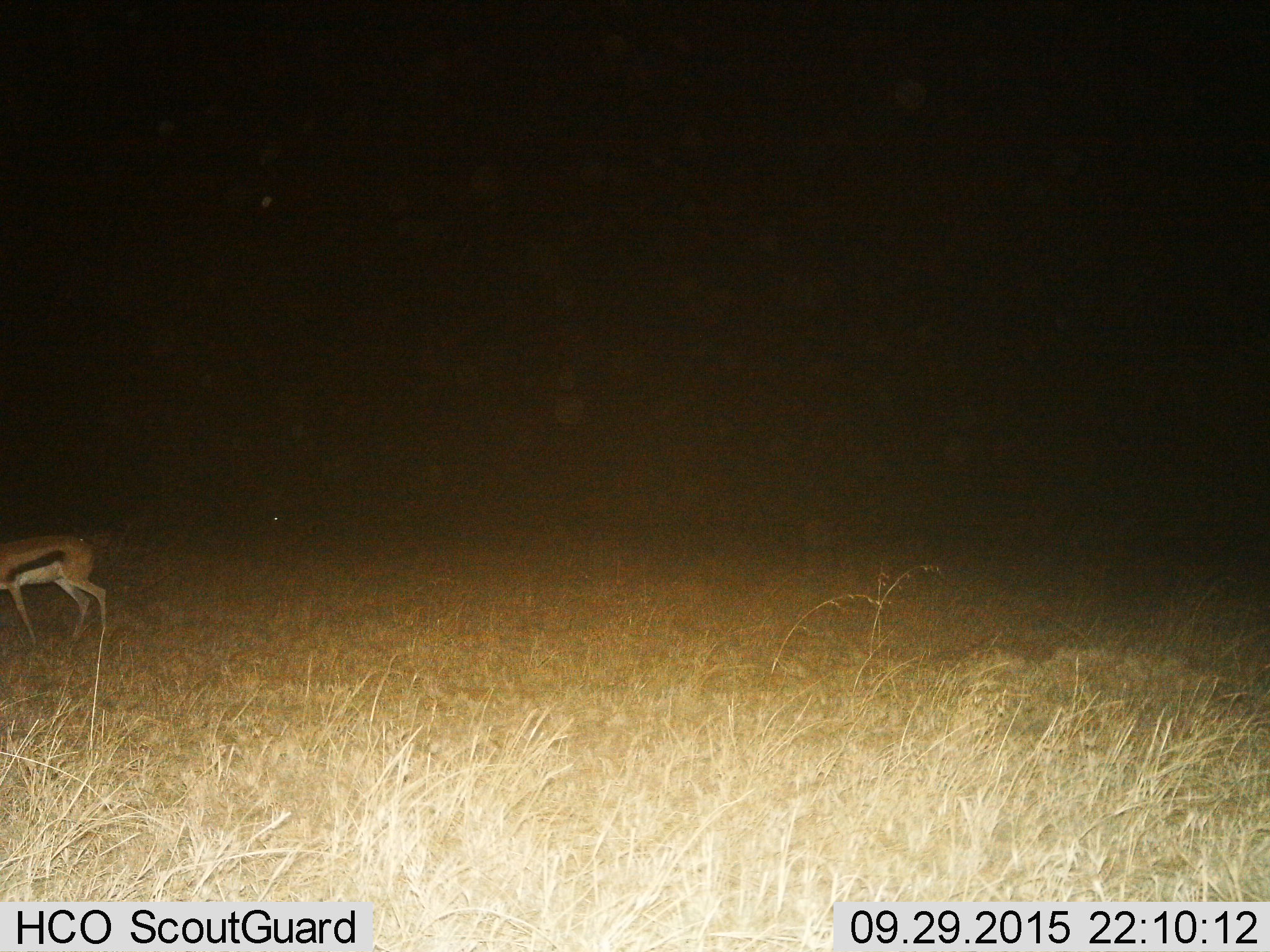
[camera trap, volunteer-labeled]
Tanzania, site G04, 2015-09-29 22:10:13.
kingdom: Animalia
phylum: Chordata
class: Mammalia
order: Artiodactyla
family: Bovidae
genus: Eudorcas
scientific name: Eudorcas thomsonii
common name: thomson's gazelle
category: gazellethomsons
Gazellethomsons (thomson's gazelle) (Eudorcas thomsonii), count 1. Behavior (volunteer vote fractions): standing 40%, resting 7%, moving 67%, interacting 0%. Young present (vote fraction): 7%. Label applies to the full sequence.